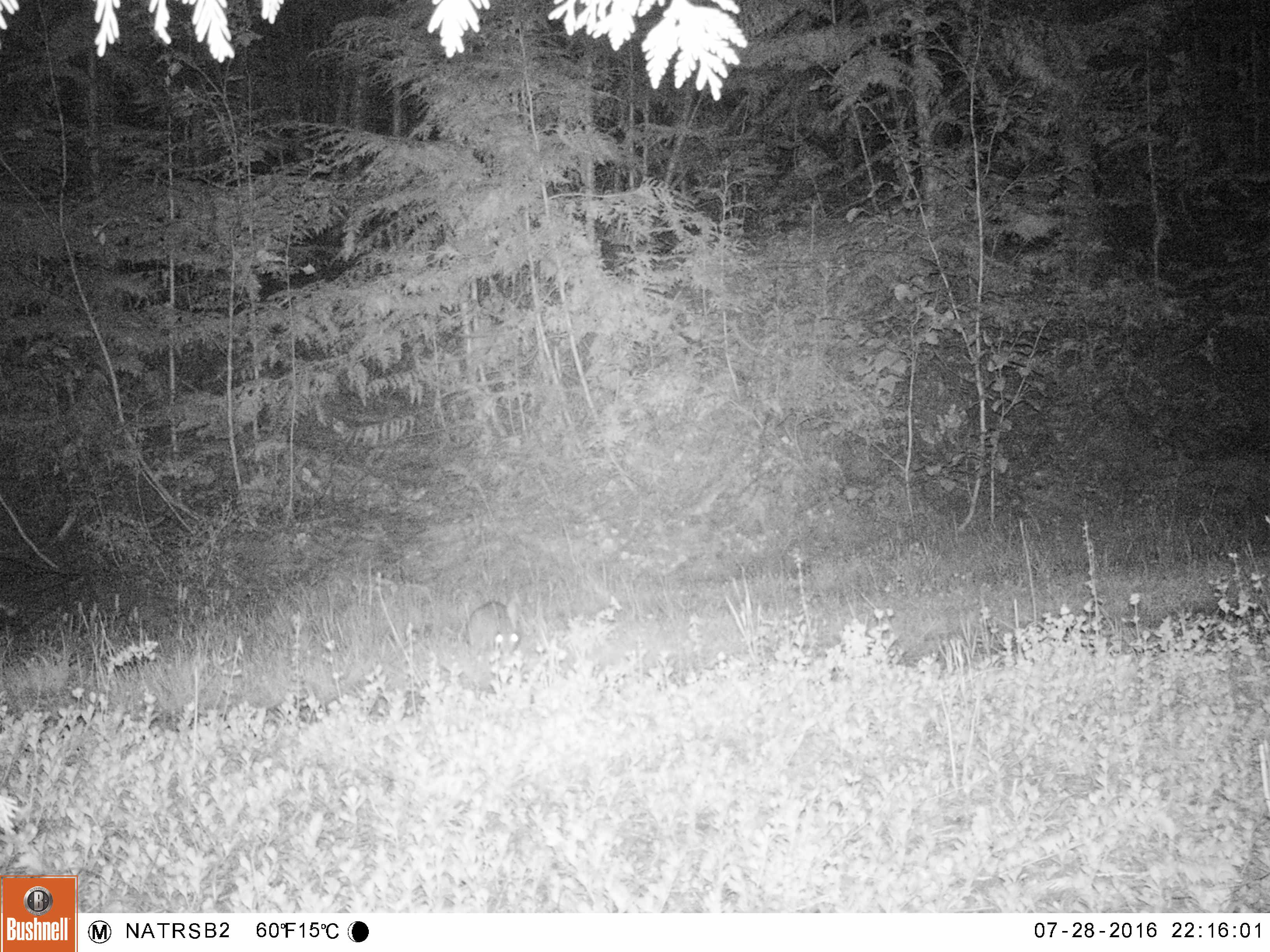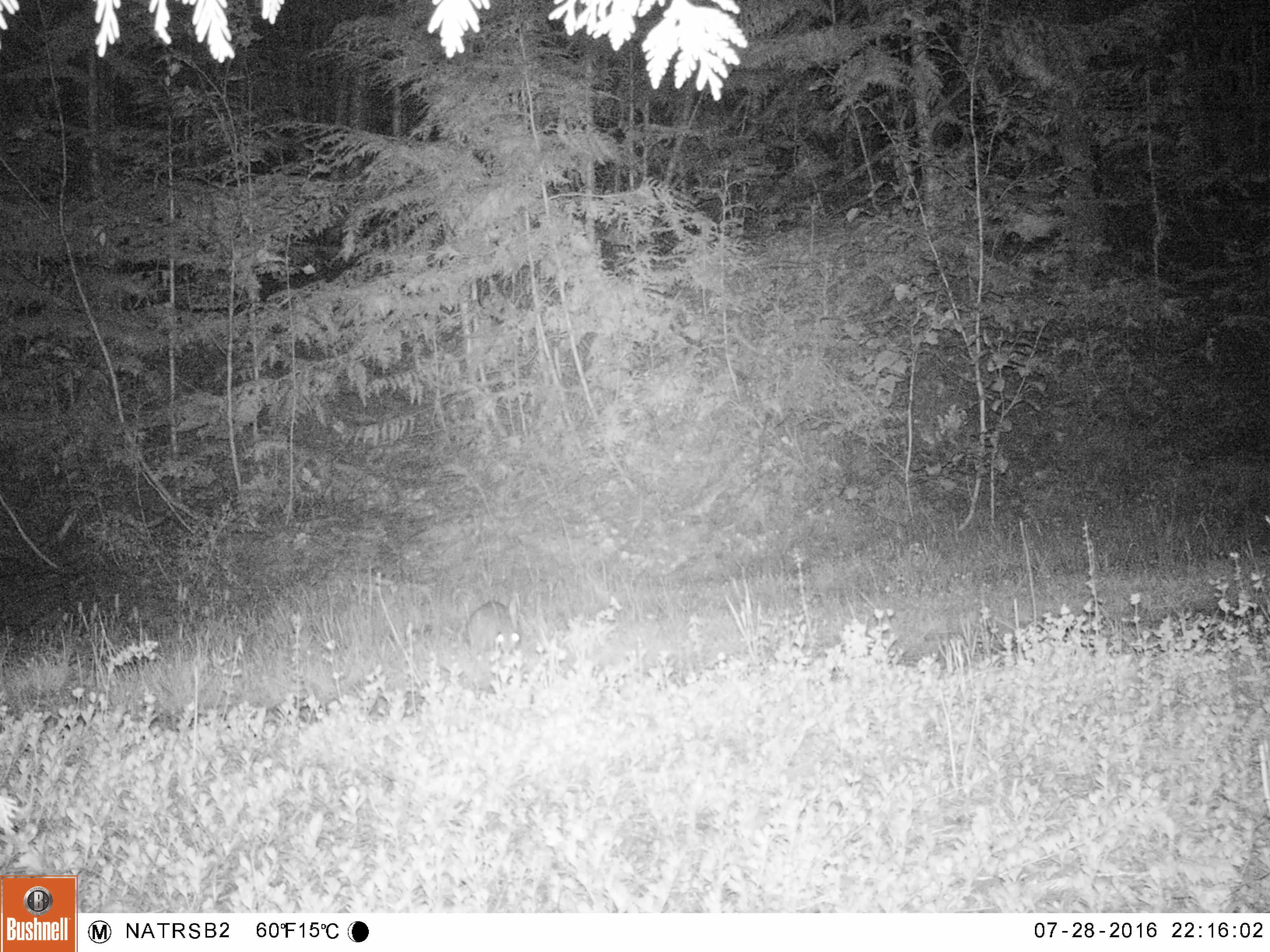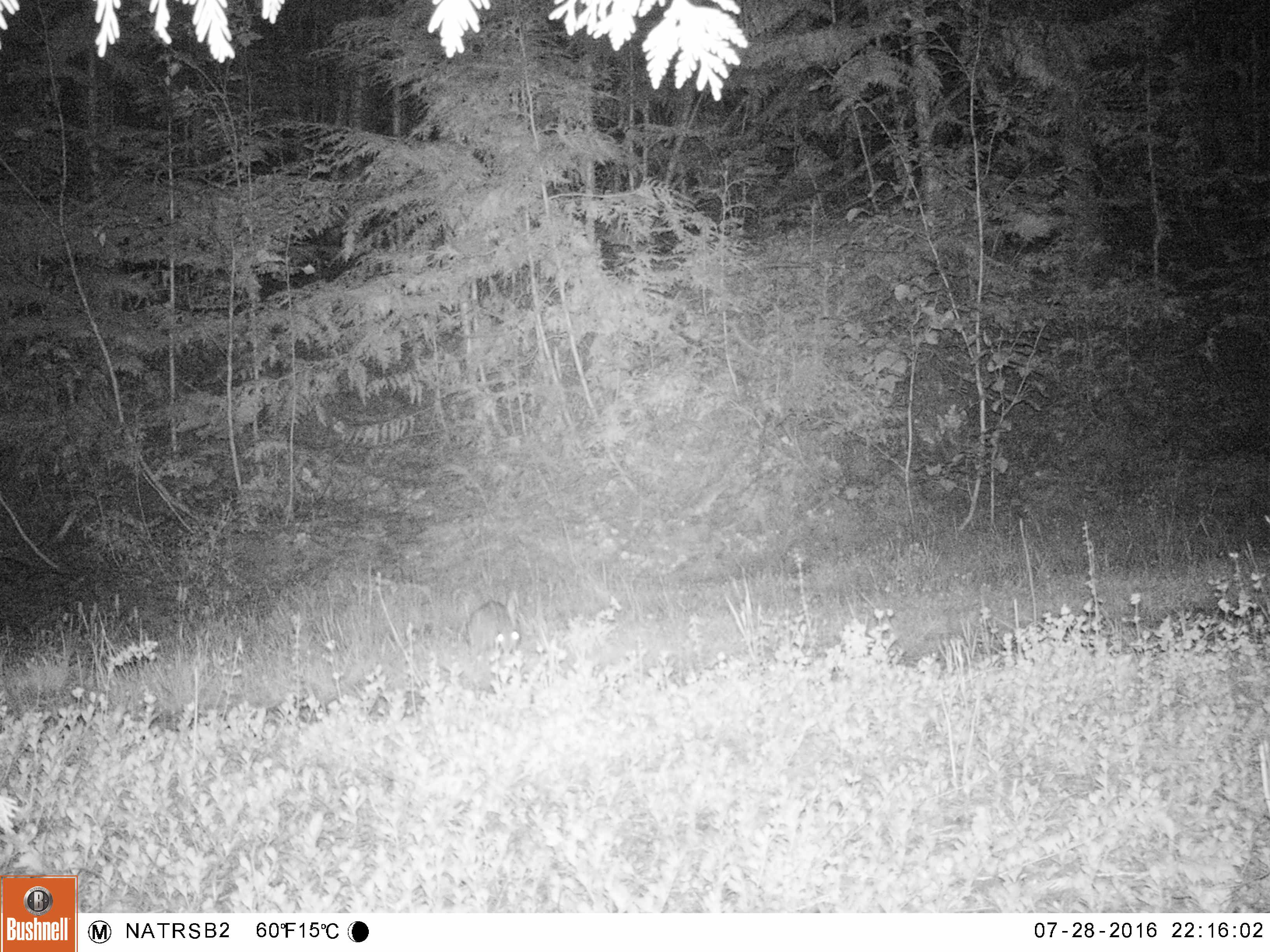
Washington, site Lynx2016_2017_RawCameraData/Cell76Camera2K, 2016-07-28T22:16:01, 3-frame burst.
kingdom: Animalia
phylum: Chordata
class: Mammalia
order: Lagomorpha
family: Leporidae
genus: Lepus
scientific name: Lepus americanus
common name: snowshoe hare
Lepus americanus (snowshoe hare). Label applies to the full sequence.